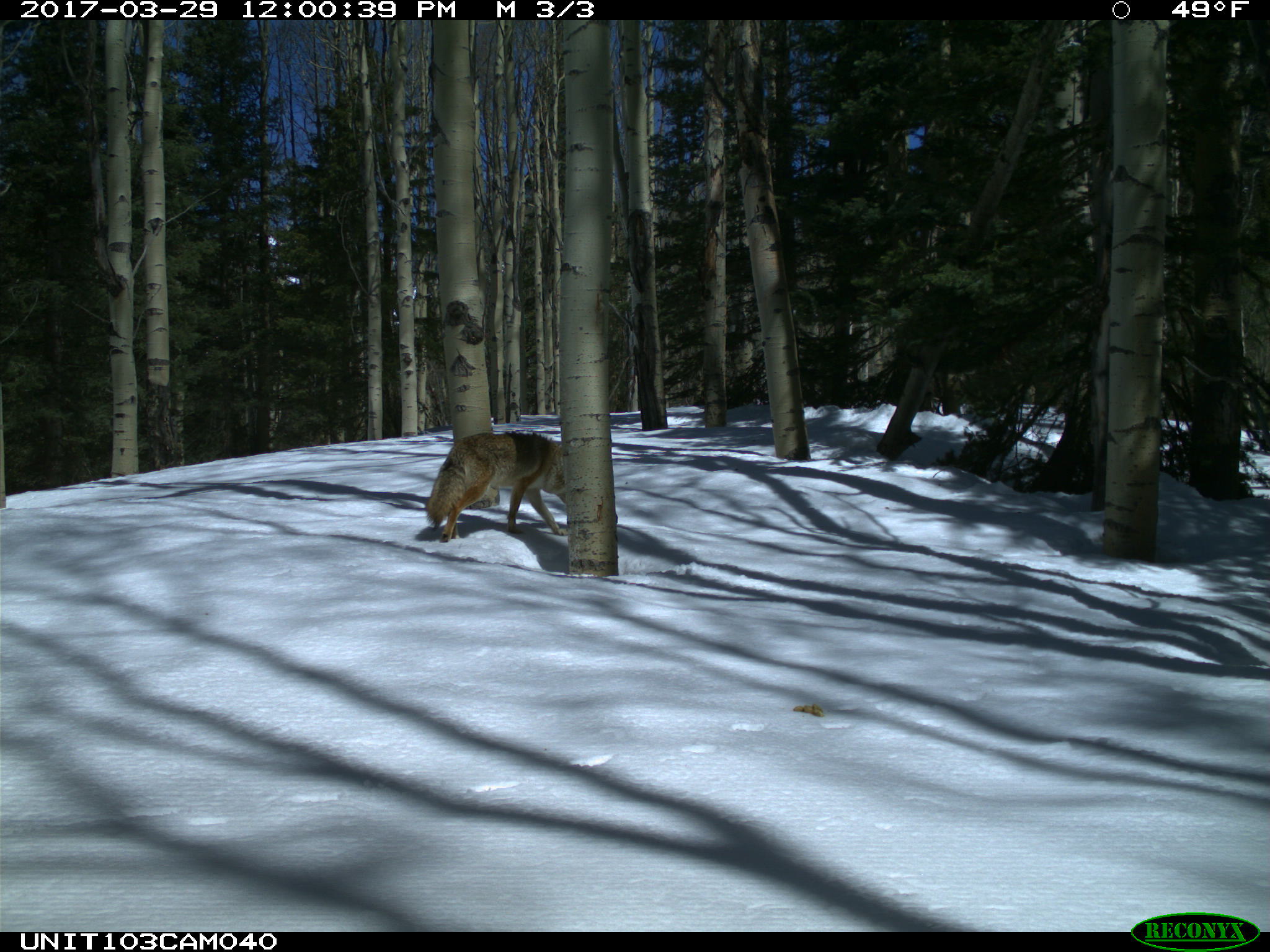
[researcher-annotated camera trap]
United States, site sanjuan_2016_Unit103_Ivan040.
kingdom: Animalia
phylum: Chordata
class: Mammalia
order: Carnivora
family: Canidae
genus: Canis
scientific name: Canis latrans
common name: coyote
Canis latrans (coyote).